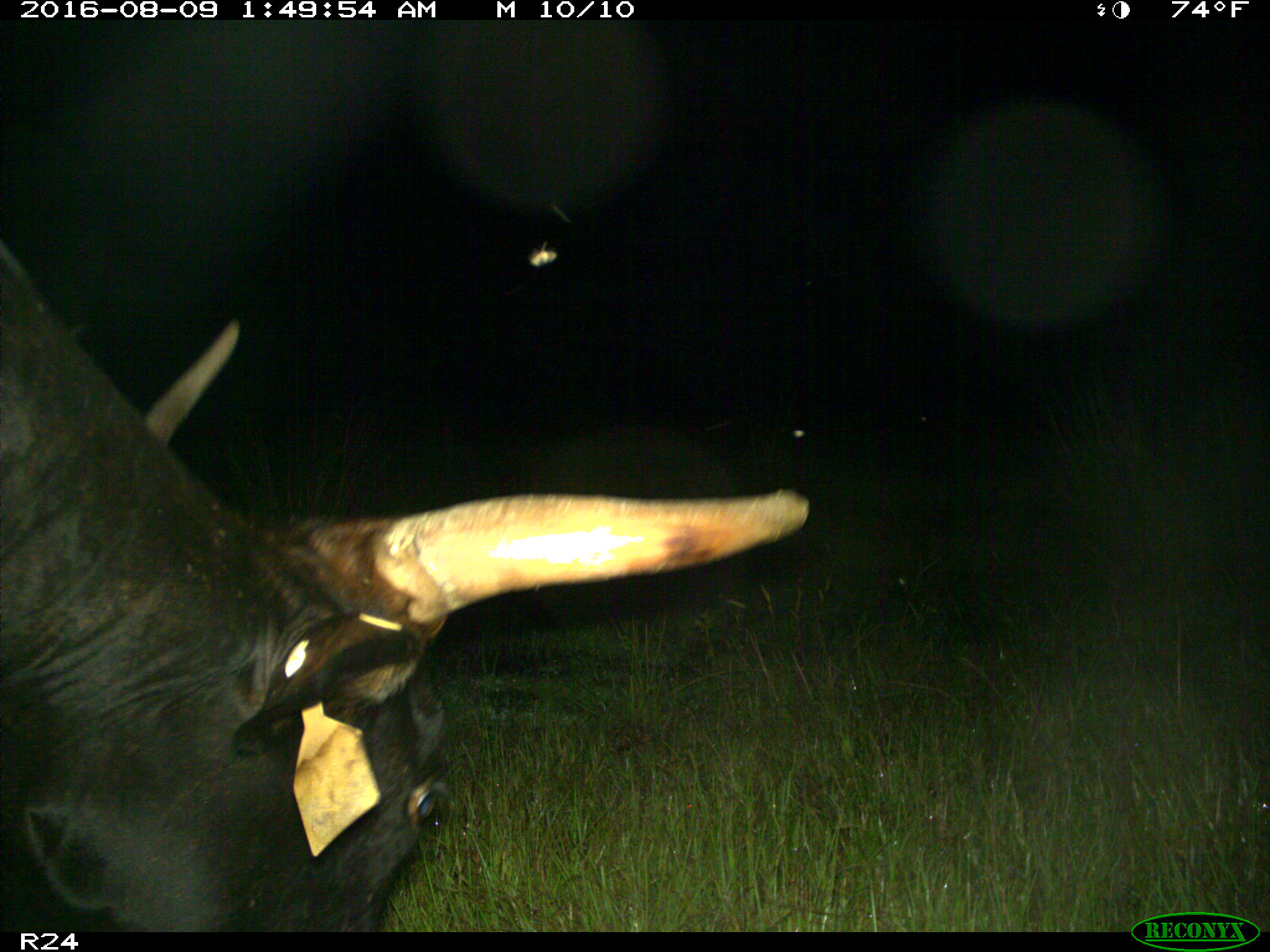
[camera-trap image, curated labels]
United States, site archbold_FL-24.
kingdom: Animalia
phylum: Chordata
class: Mammalia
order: Artiodactyla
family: Bovidae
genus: Bos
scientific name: Bos taurus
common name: domestic cow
Bos taurus (domestic cow).